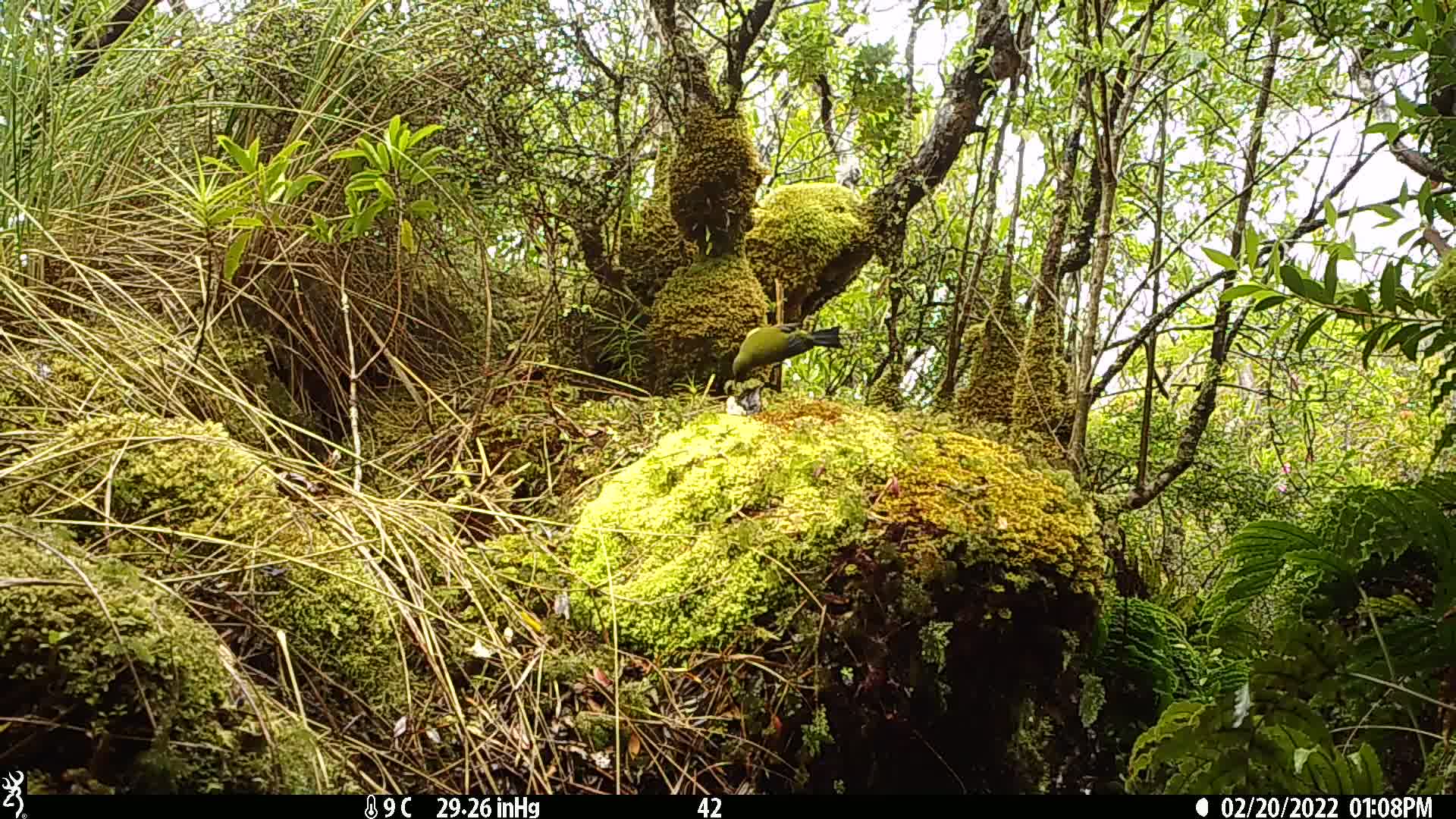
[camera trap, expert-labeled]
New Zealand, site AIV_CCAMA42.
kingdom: Animalia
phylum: Chordata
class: Aves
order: Passeriformes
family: Meliphagidae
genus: Anthornis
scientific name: Anthornis melanura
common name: new zealand bellbird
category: bellbird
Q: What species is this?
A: Bellbird (new zealand bellbird) (Anthornis melanura).